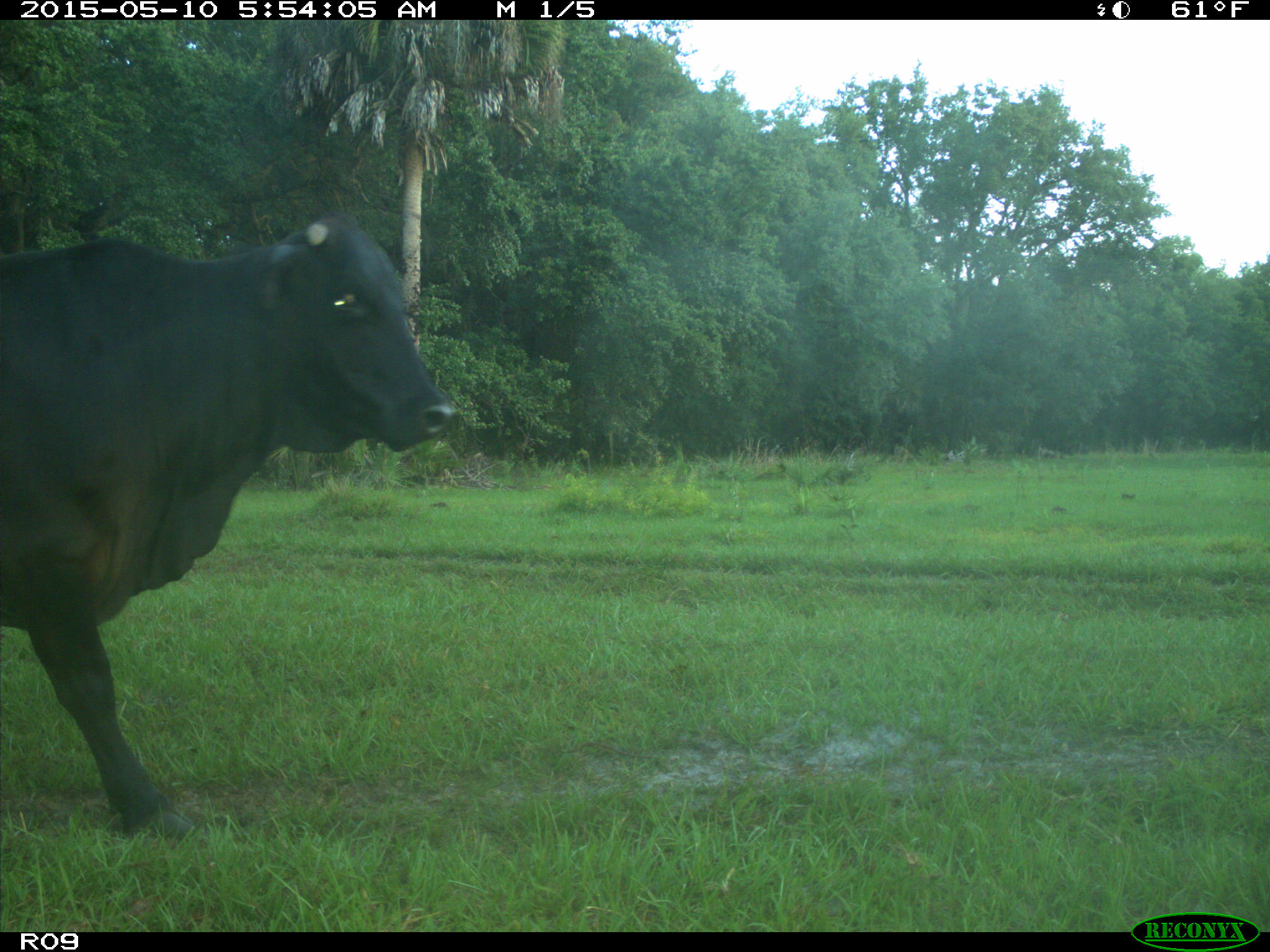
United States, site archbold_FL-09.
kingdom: Animalia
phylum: Chordata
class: Mammalia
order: Artiodactyla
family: Bovidae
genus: Bos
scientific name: Bos taurus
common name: domestic cow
Bos taurus (domestic cow).